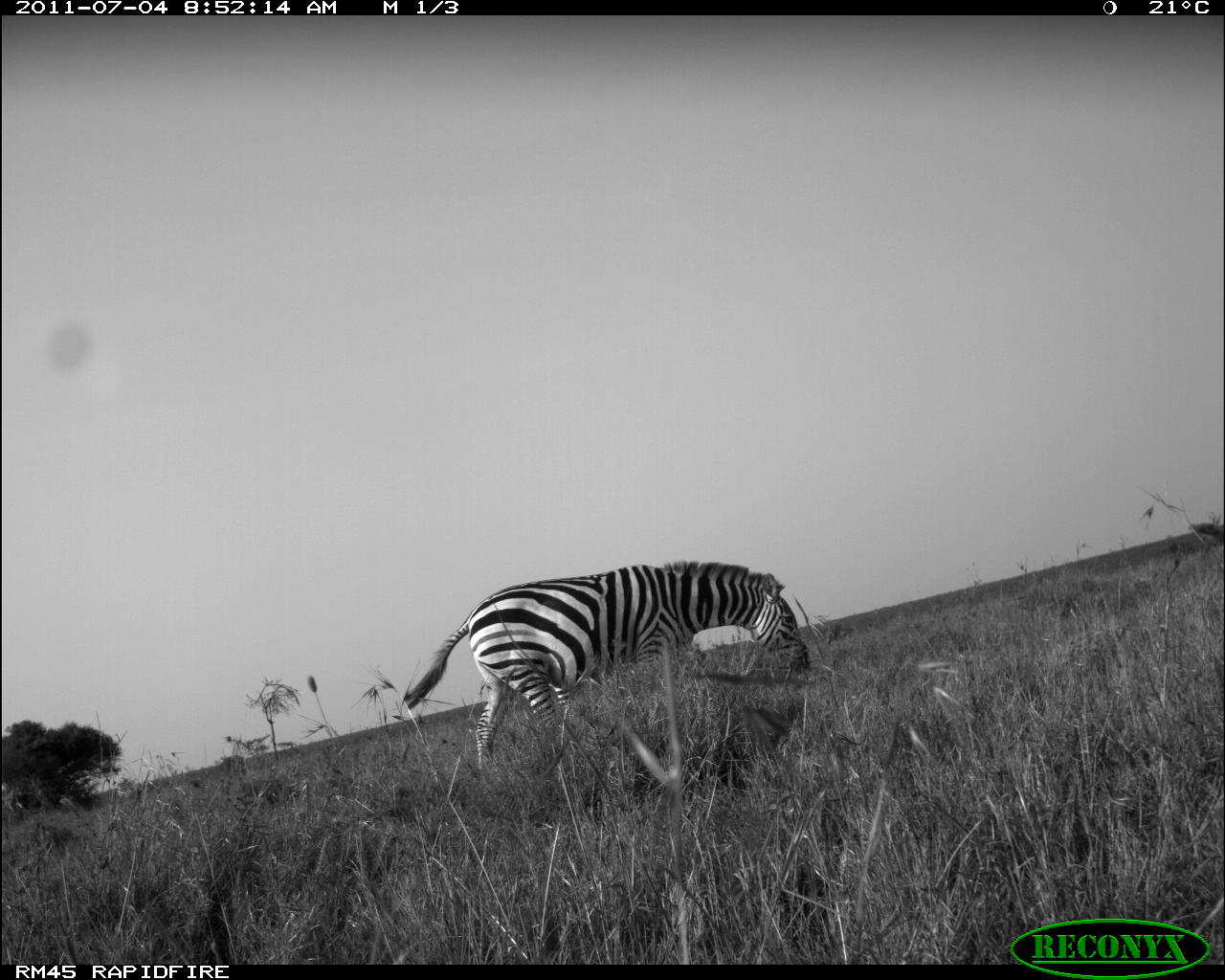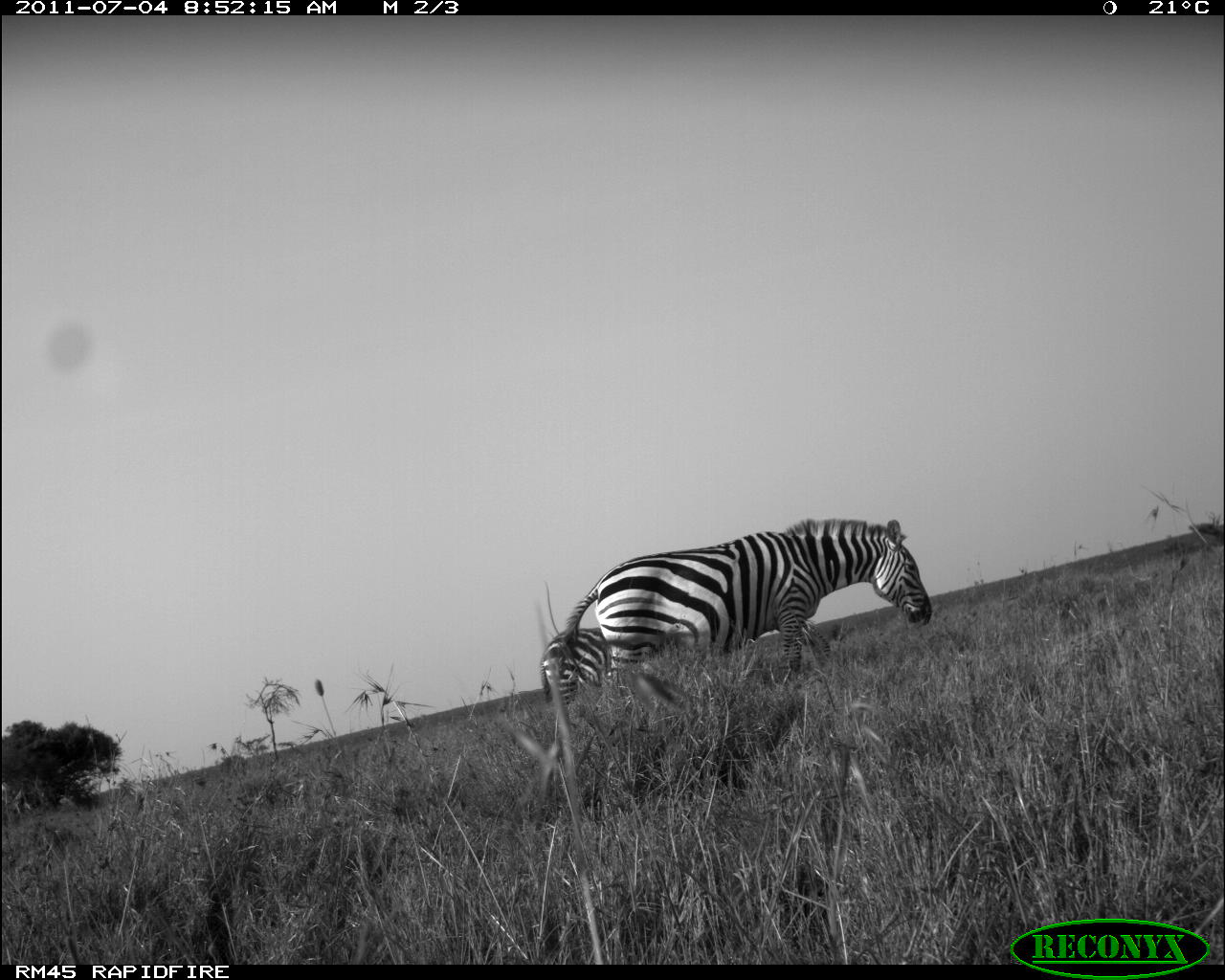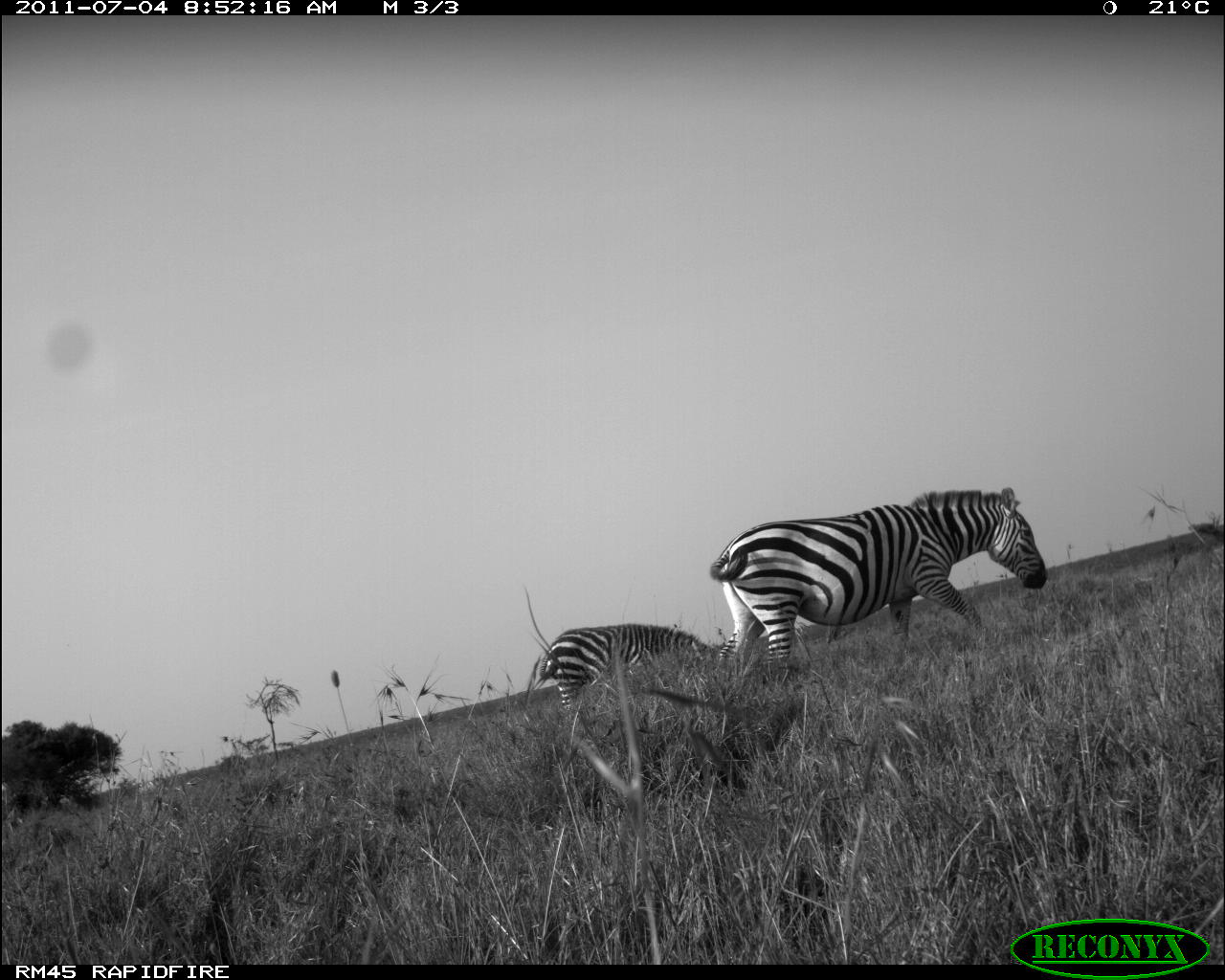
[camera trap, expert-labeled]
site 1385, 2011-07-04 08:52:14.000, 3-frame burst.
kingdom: Animalia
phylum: Chordata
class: Mammalia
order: Perissodactyla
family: Equidae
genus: Equus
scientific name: Equus quagga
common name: plains zebra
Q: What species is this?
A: Equus quagga (plains zebra).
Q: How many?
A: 2.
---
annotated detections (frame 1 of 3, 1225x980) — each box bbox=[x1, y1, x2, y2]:
equus quagga: bbox=[404, 558, 814, 769]; bbox=[554, 684, 570, 706]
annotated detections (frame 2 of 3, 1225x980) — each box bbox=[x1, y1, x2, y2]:
equus quagga: bbox=[556, 516, 932, 697]; bbox=[538, 624, 619, 705]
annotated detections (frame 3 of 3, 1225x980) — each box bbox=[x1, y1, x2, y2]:
equus quagga: bbox=[708, 485, 1048, 667]; bbox=[533, 621, 734, 712]